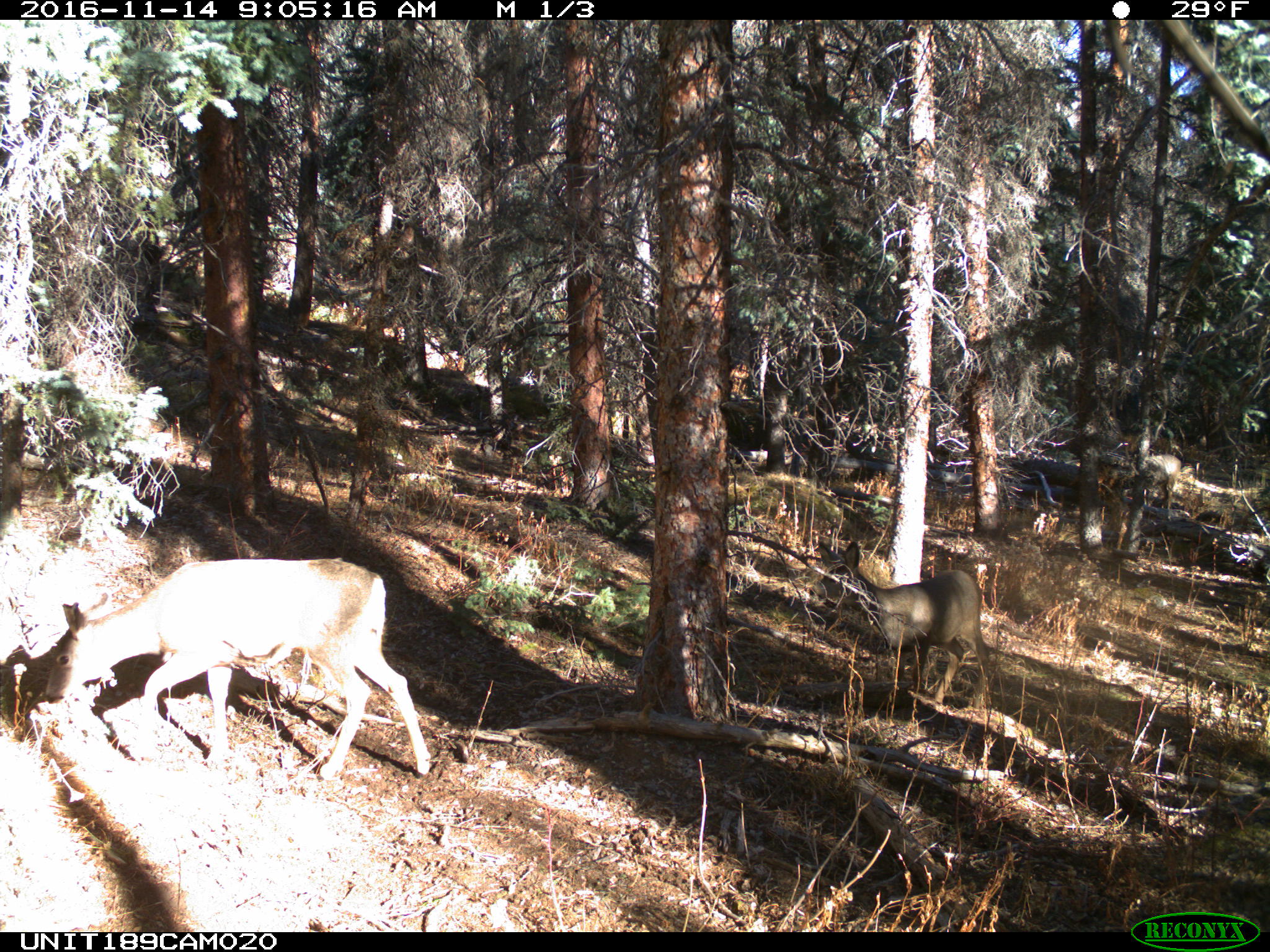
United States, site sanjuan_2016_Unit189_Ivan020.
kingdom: Animalia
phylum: Chordata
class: Mammalia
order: Artiodactyla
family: Cervidae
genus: Odocoileus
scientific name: Odocoileus hemionus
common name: mule deer